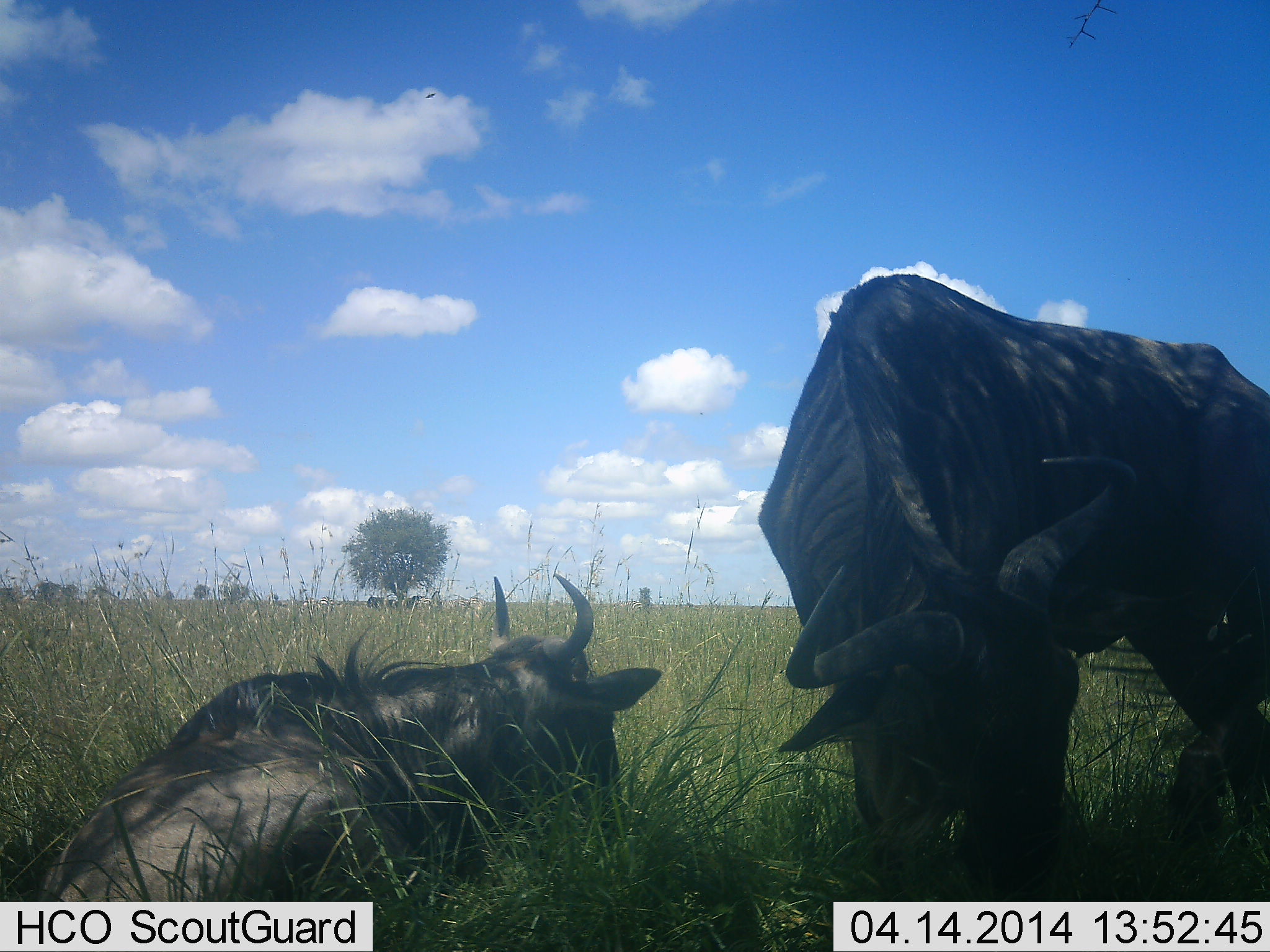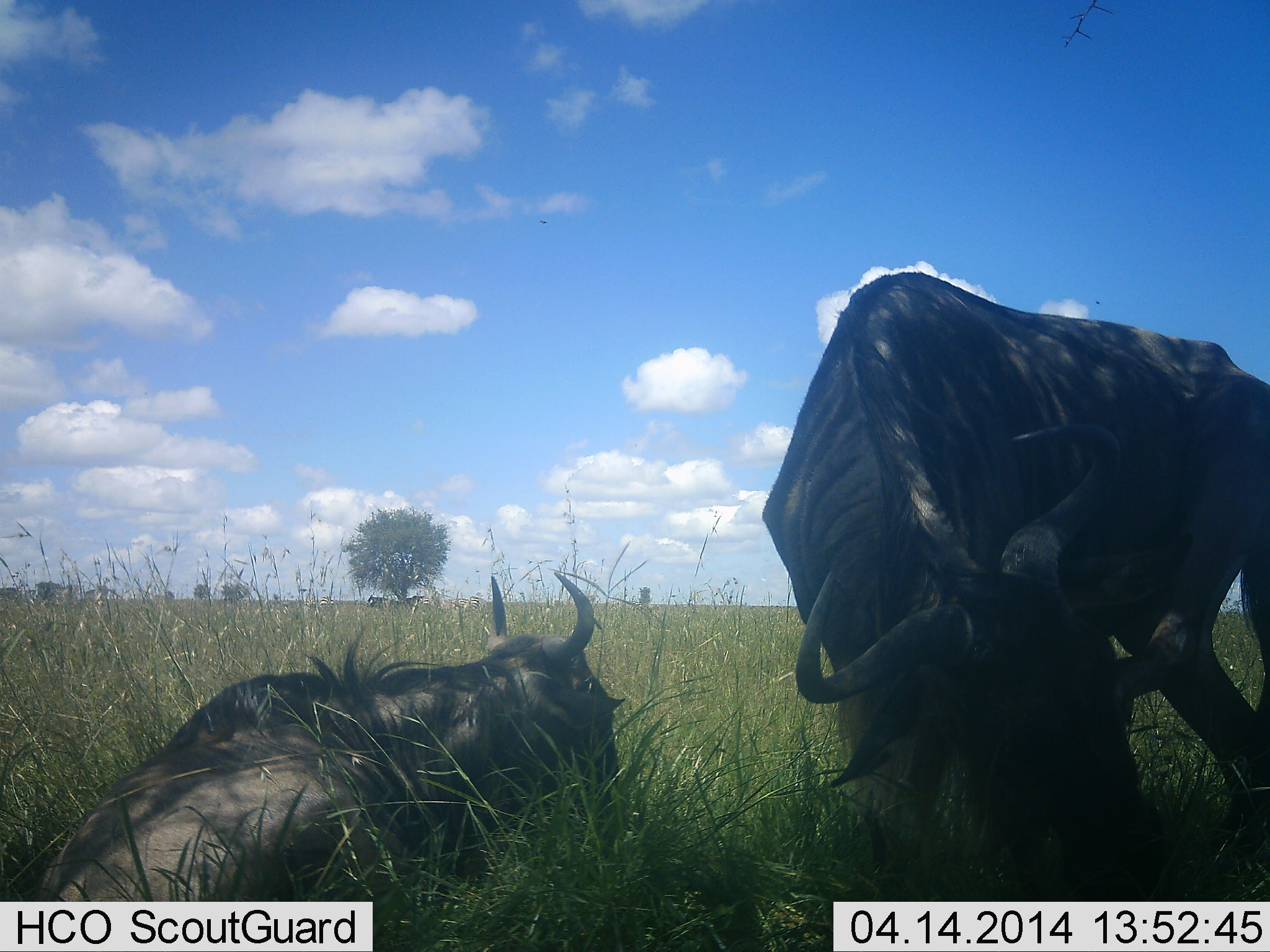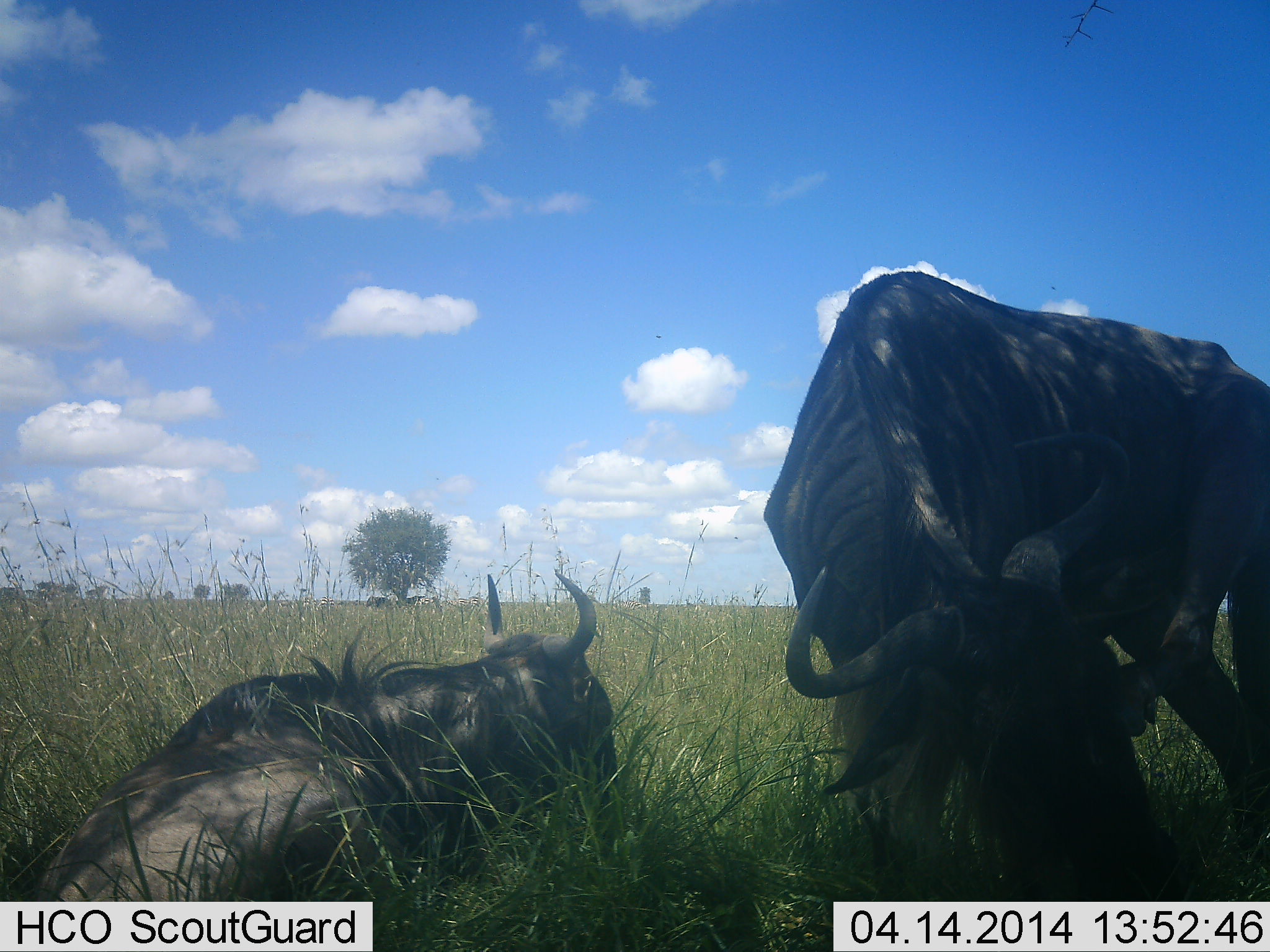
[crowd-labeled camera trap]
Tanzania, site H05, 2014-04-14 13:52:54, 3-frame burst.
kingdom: Animalia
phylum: Chordata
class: Mammalia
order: Artiodactyla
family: Bovidae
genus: Connochaetes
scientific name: Connochaetes taurinus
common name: blue wildebeest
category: wildebeest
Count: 2.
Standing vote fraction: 60%.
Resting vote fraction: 90%.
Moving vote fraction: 0%.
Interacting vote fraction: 0%.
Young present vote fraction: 0%.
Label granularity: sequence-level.